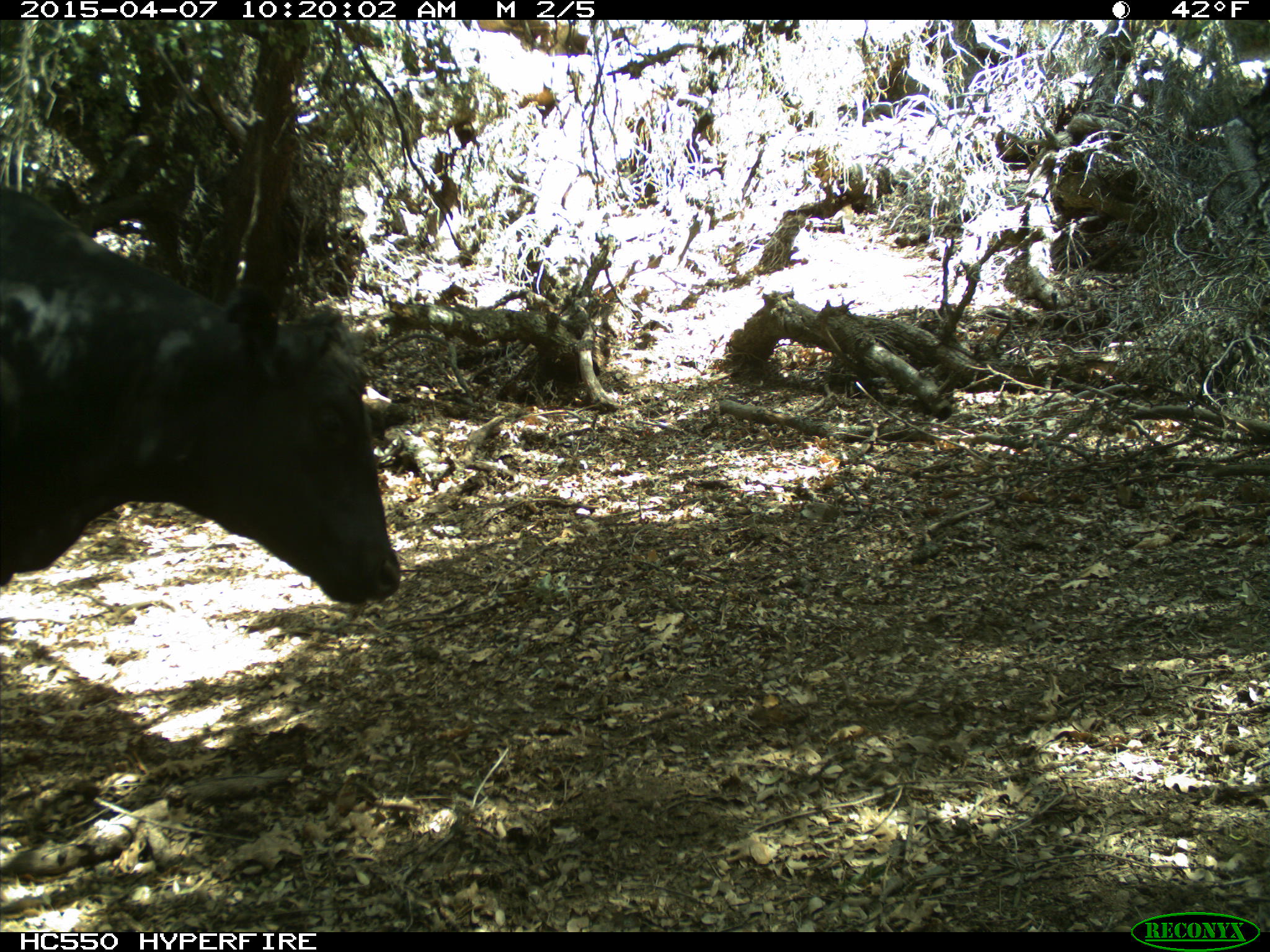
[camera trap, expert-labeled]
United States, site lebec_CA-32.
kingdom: Animalia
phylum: Chordata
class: Mammalia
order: Artiodactyla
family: Bovidae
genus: Bos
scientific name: Bos taurus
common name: domestic cow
Bos taurus (domestic cow).